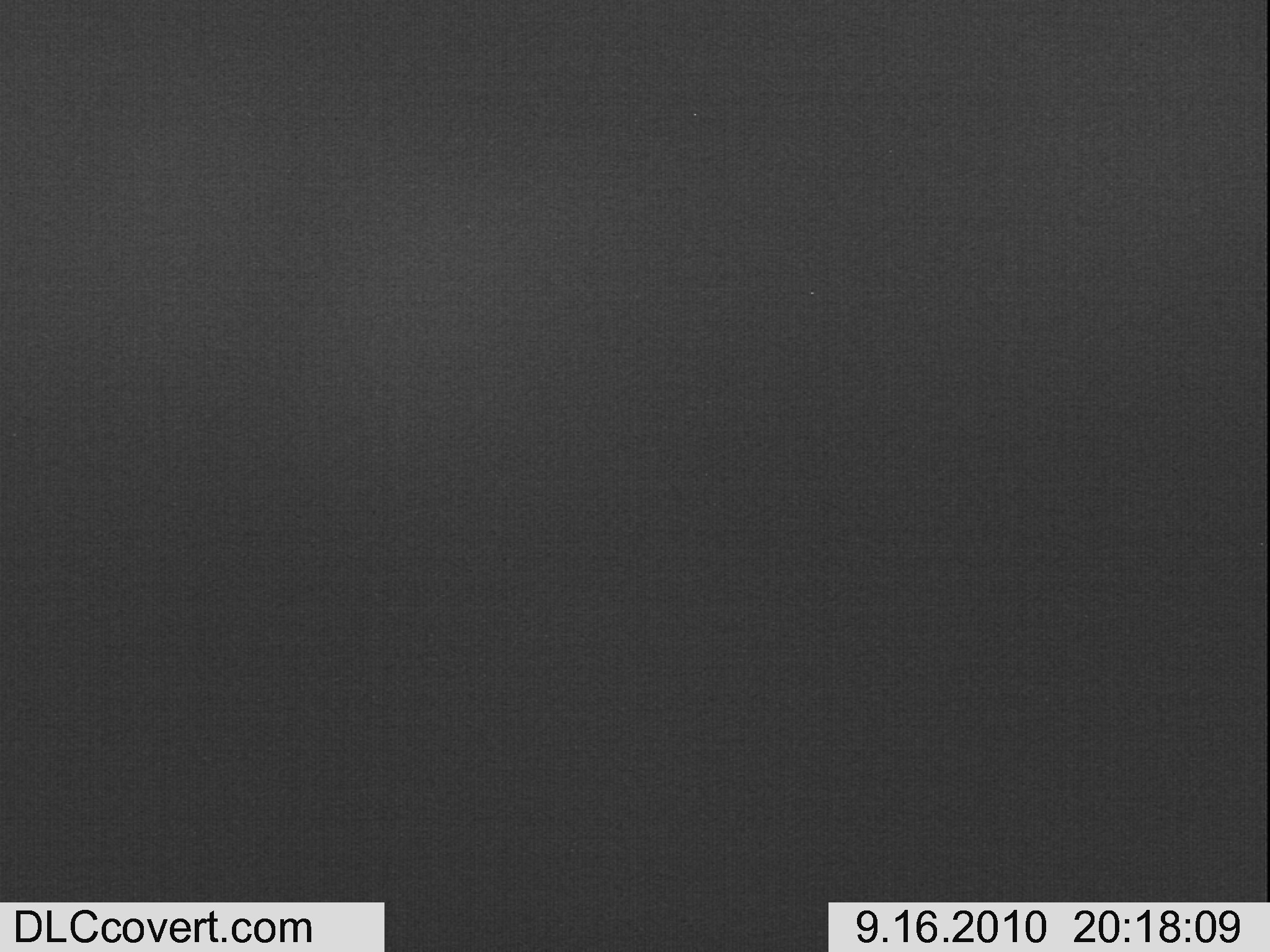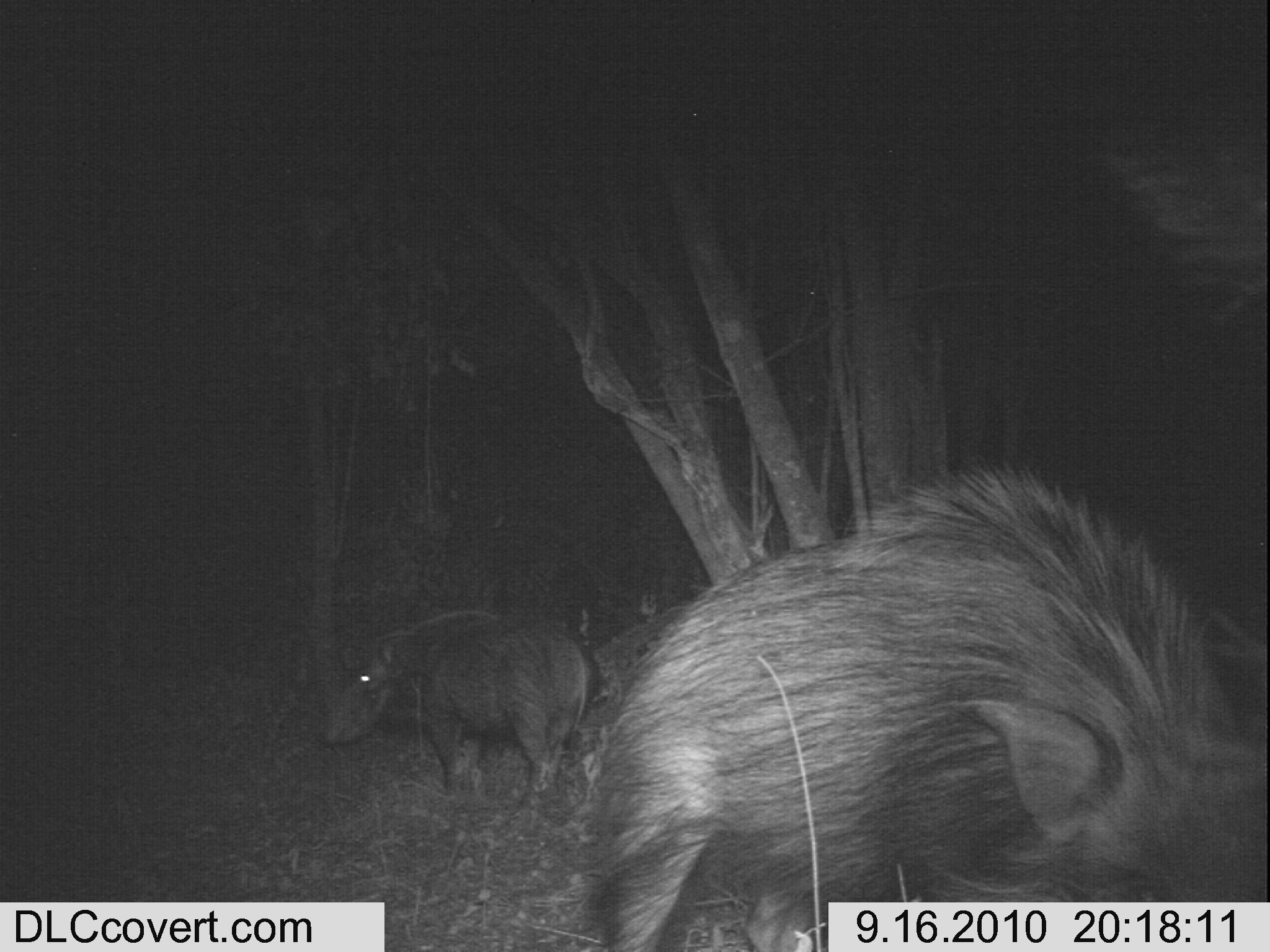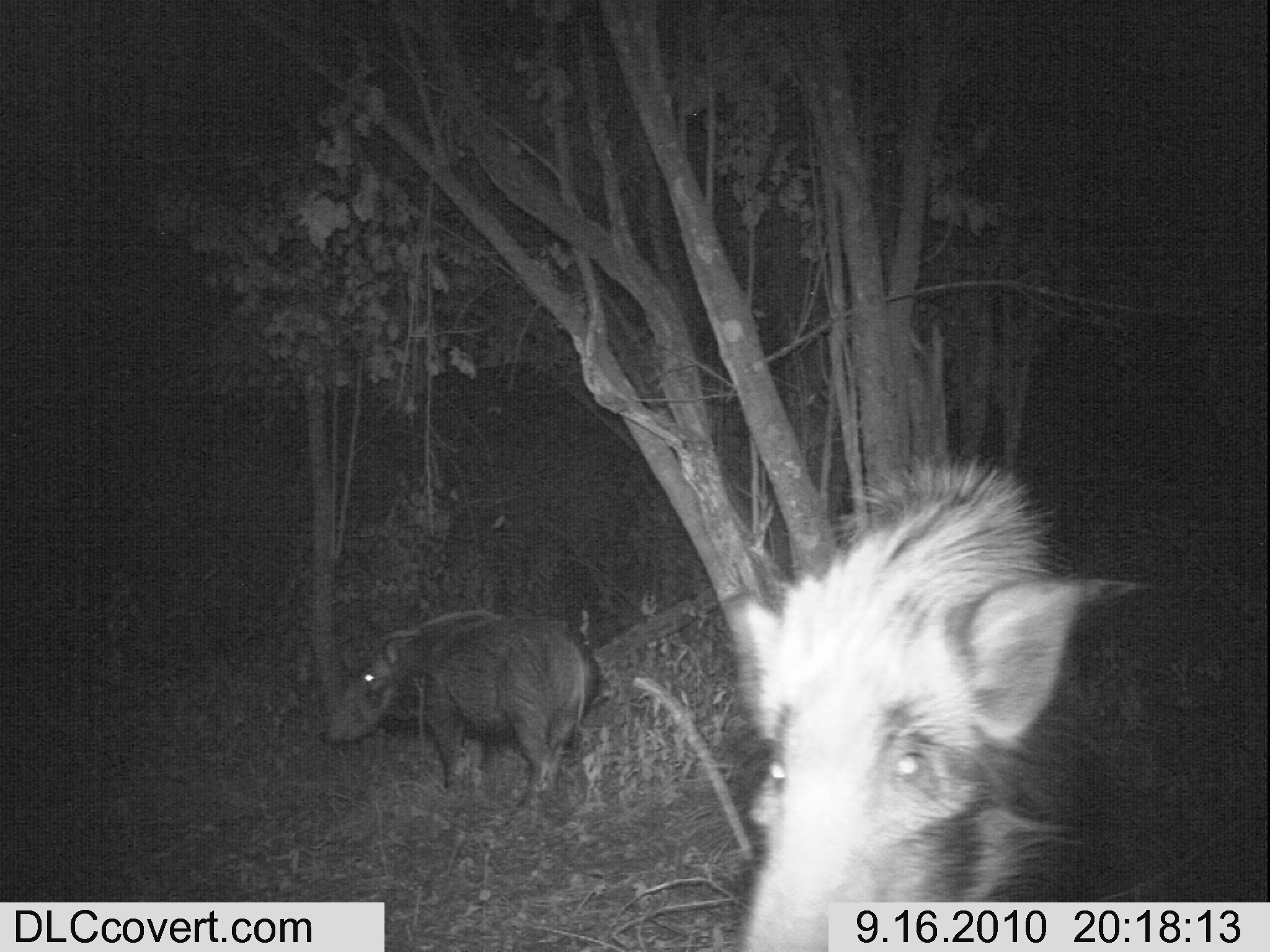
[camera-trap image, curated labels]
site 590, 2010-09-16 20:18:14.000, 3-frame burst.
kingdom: Animalia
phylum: Chordata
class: Mammalia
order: Artiodactyla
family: Suidae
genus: Potamochoerus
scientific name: Potamochoerus larvatus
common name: bushpig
Potamochoerus larvatus (bushpig), count 2.